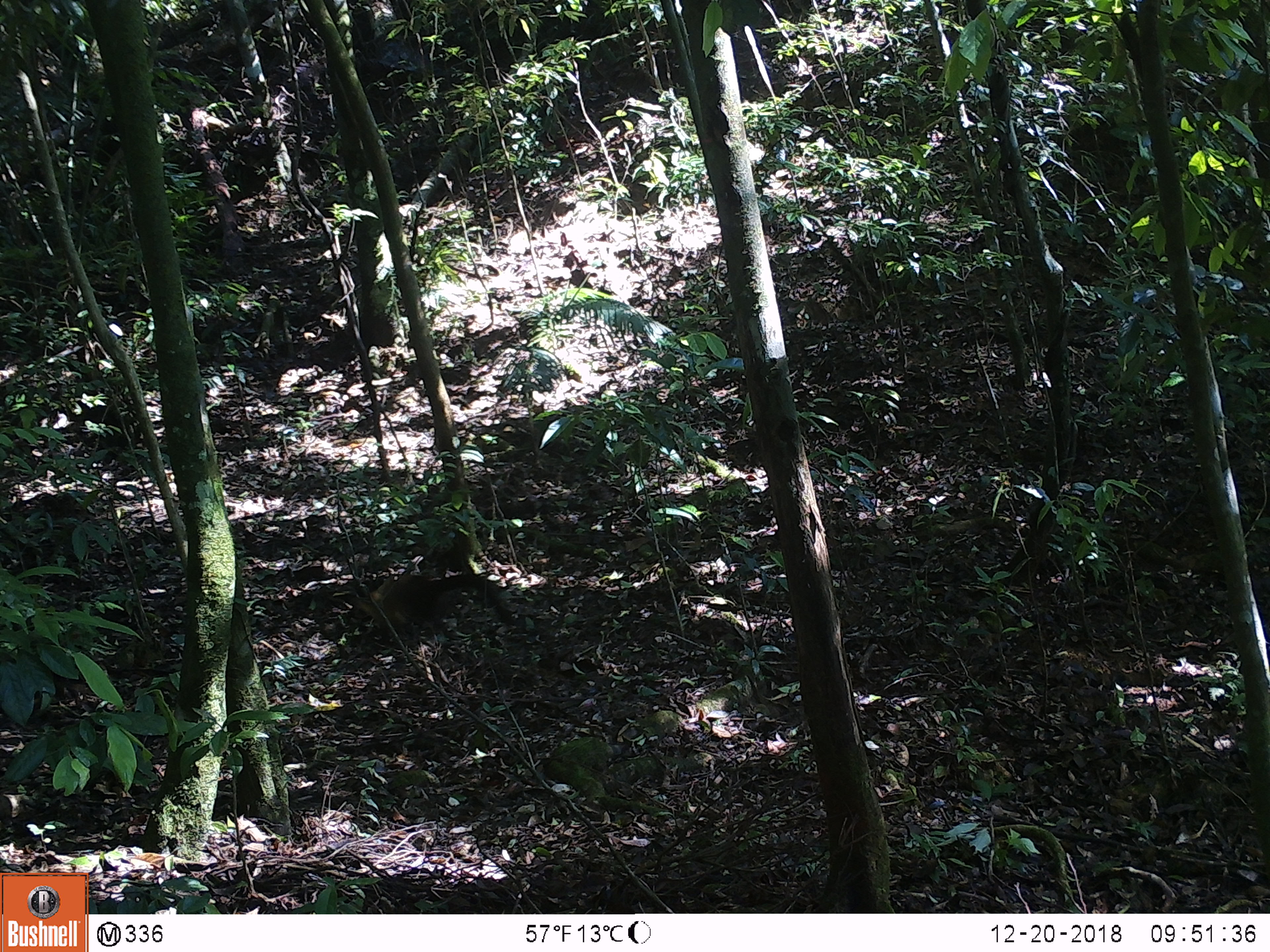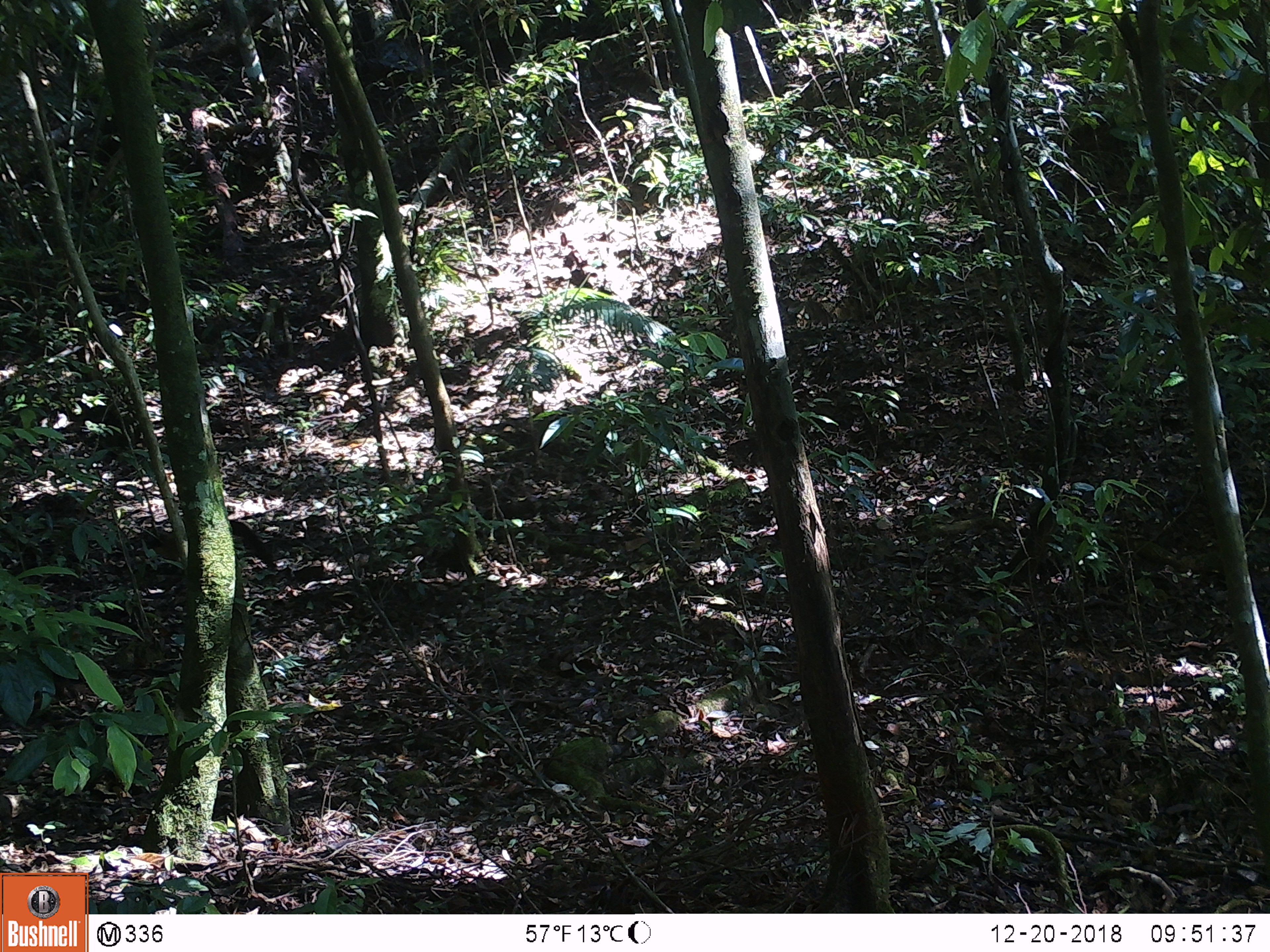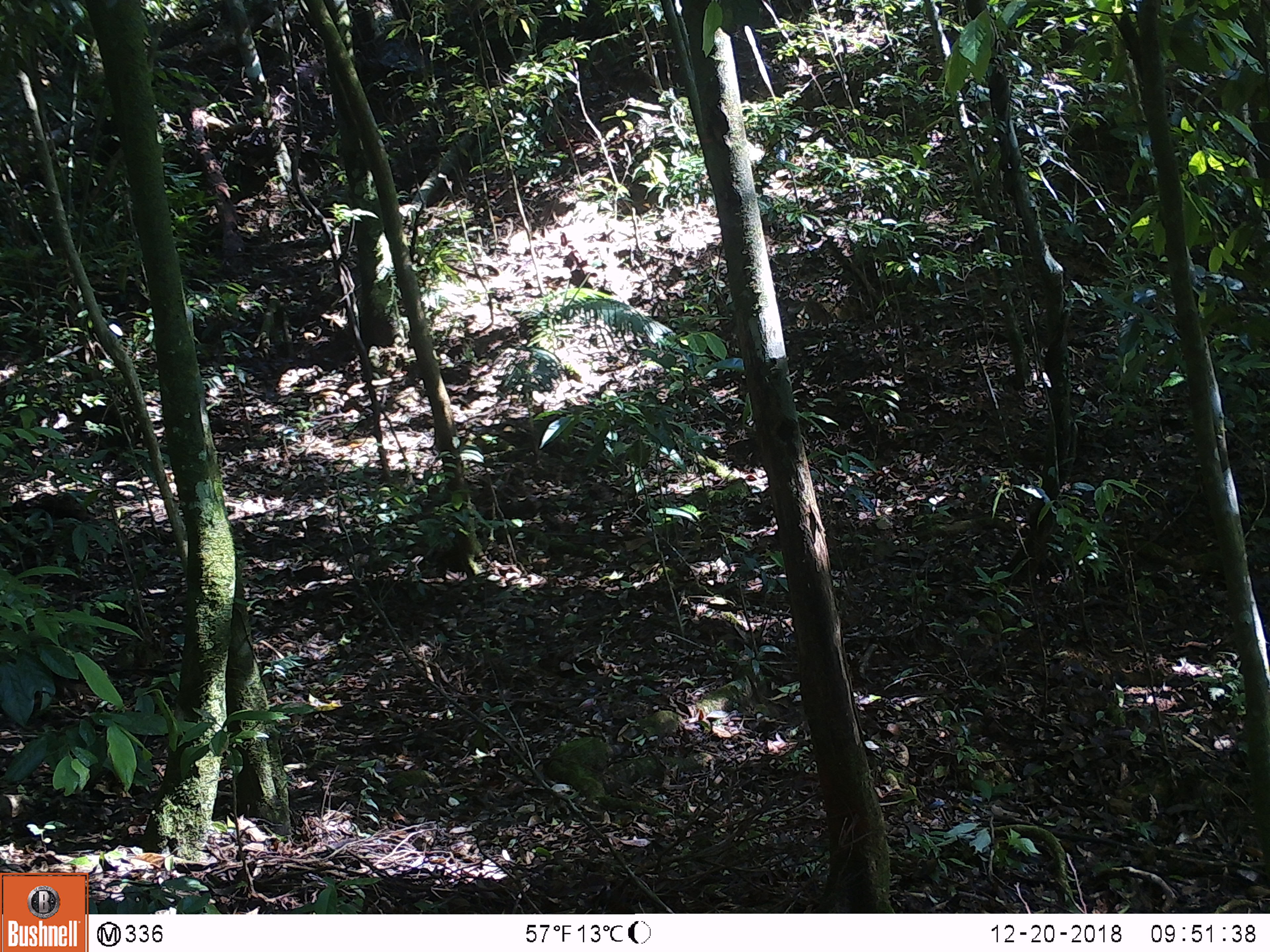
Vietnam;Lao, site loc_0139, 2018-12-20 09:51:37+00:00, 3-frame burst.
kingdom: Animalia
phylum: Chordata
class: Mammalia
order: Carnivora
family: Mustelidae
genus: Martes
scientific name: Martes flavigula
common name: yellow-throated marten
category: yellow throated marten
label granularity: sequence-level